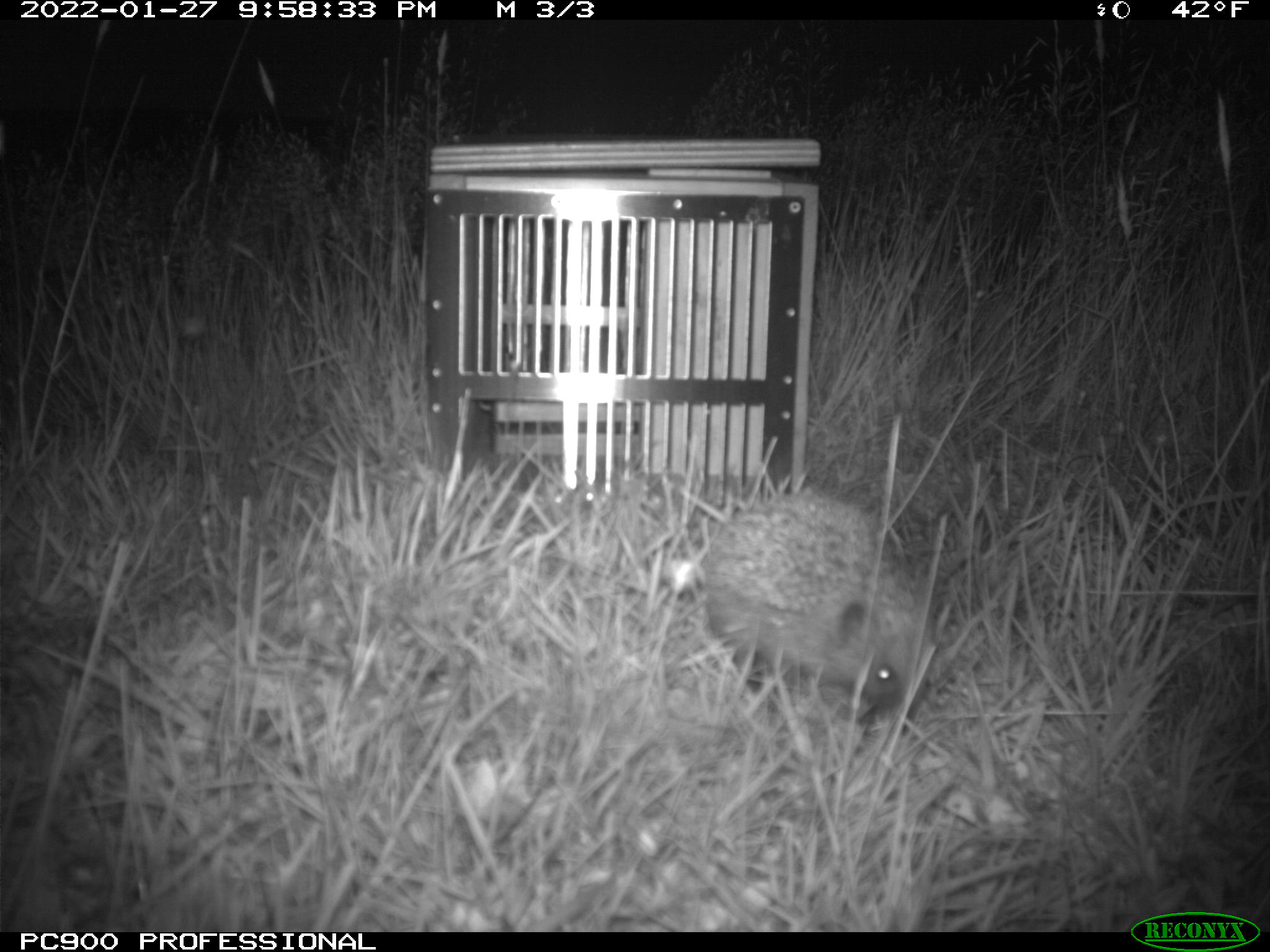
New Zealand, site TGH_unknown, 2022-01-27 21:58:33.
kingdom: Animalia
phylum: Chordata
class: Mammalia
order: Eulipotyphla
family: Erinaceidae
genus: Erinaceus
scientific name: Erinaceus europaeus europaeus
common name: european hedgehog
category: hedgehog